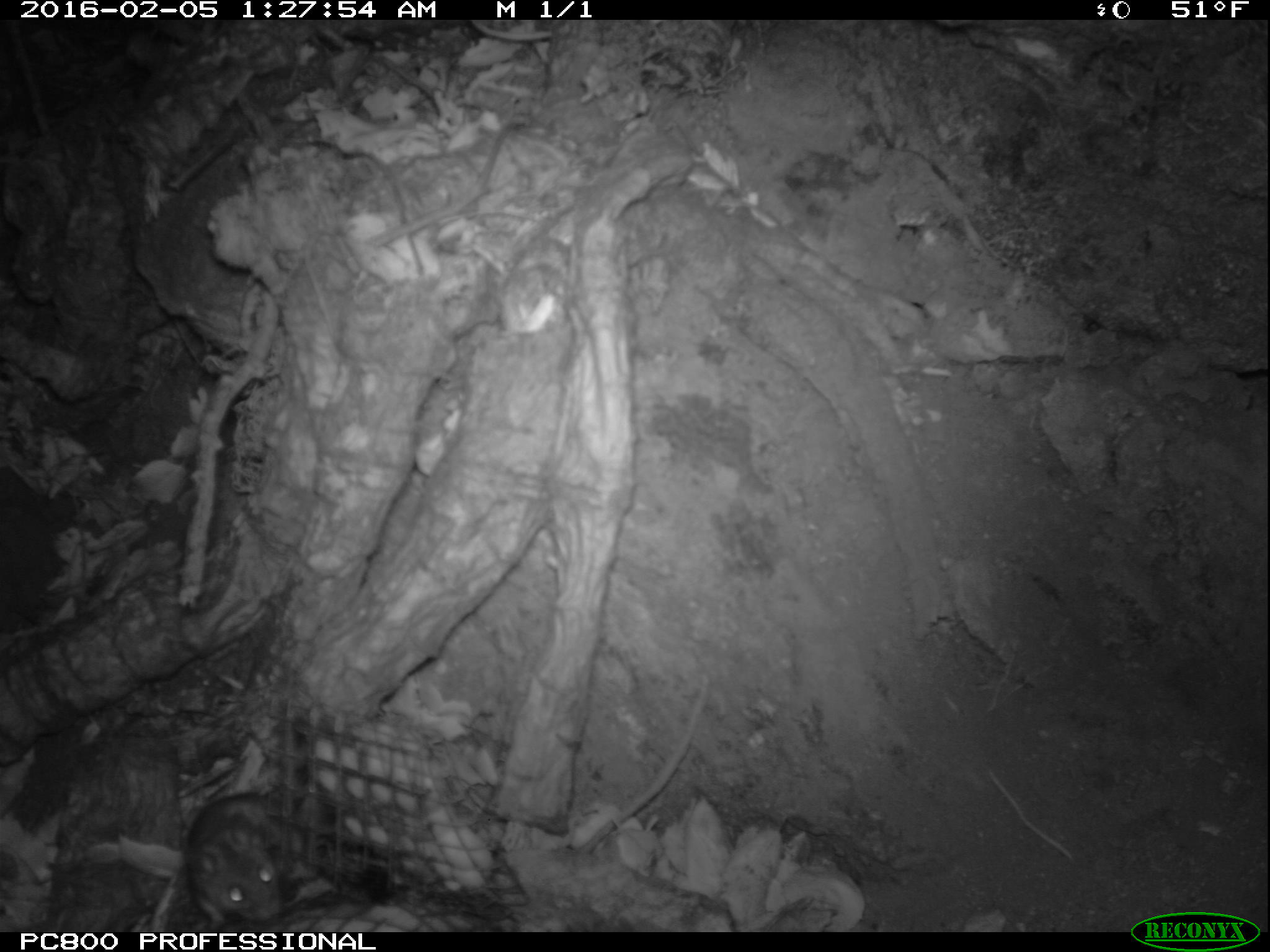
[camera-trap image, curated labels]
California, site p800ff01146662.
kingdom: Animalia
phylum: Chordata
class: Mammalia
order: Rodentia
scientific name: Rodentia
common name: rodent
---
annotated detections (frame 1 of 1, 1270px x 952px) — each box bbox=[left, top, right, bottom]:
rodent: bbox=[181, 793, 295, 927]